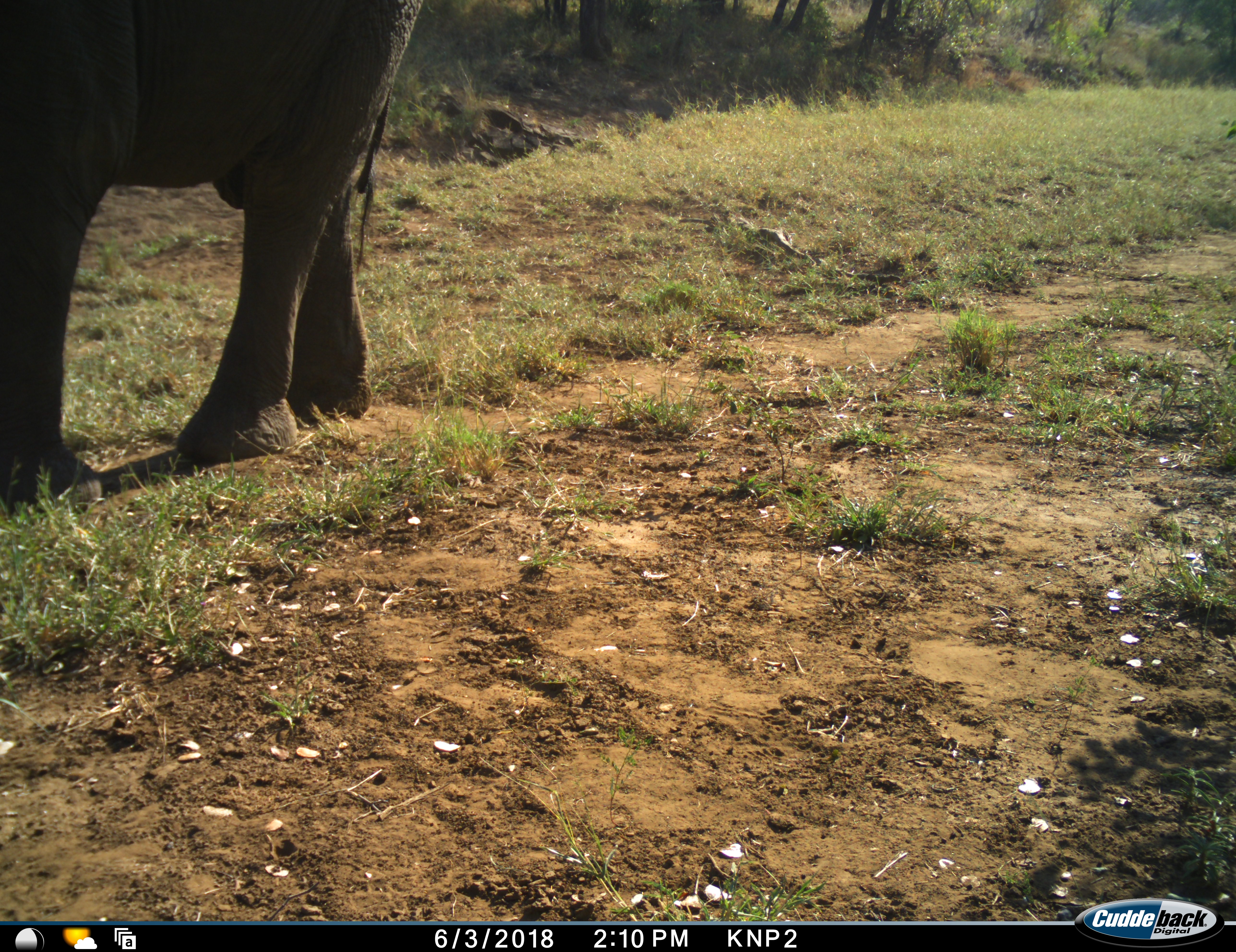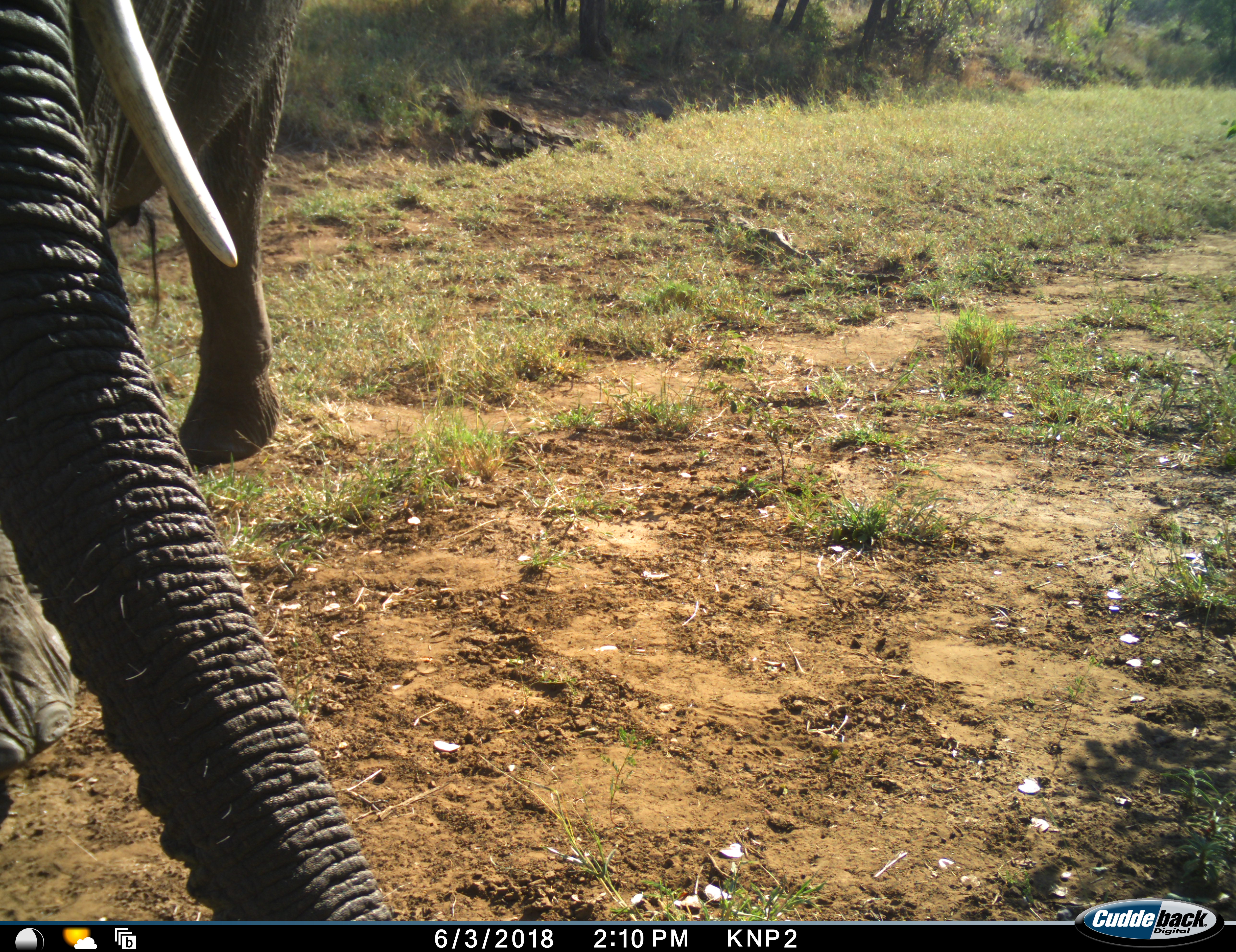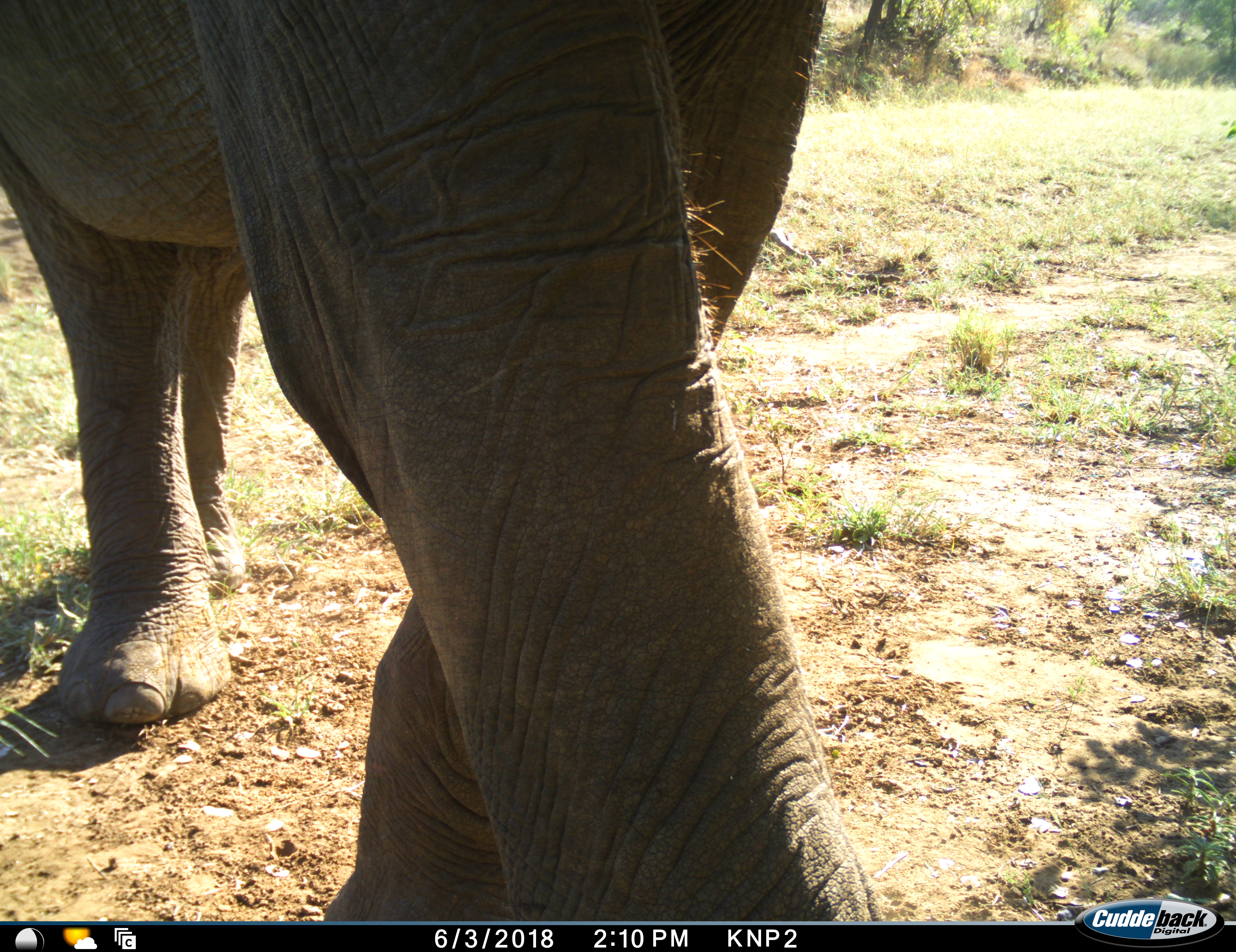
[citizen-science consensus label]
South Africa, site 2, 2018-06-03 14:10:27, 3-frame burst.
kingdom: Animalia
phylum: Chordata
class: Mammalia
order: Proboscidea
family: Elephantidae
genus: Loxodonta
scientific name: Loxodonta africana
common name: african bush elephant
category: elephant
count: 1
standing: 0%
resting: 0%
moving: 100%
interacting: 0%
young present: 0%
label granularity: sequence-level